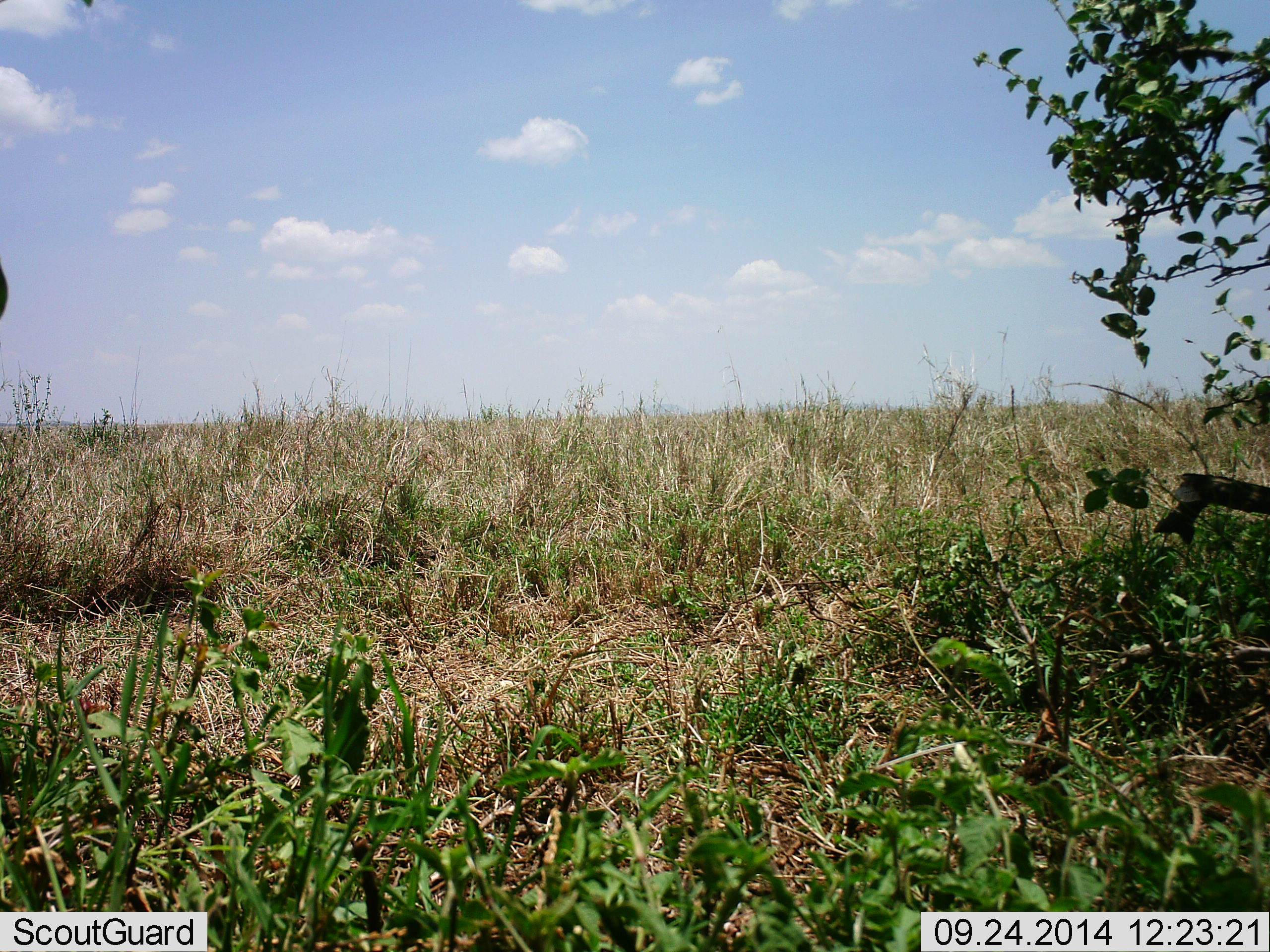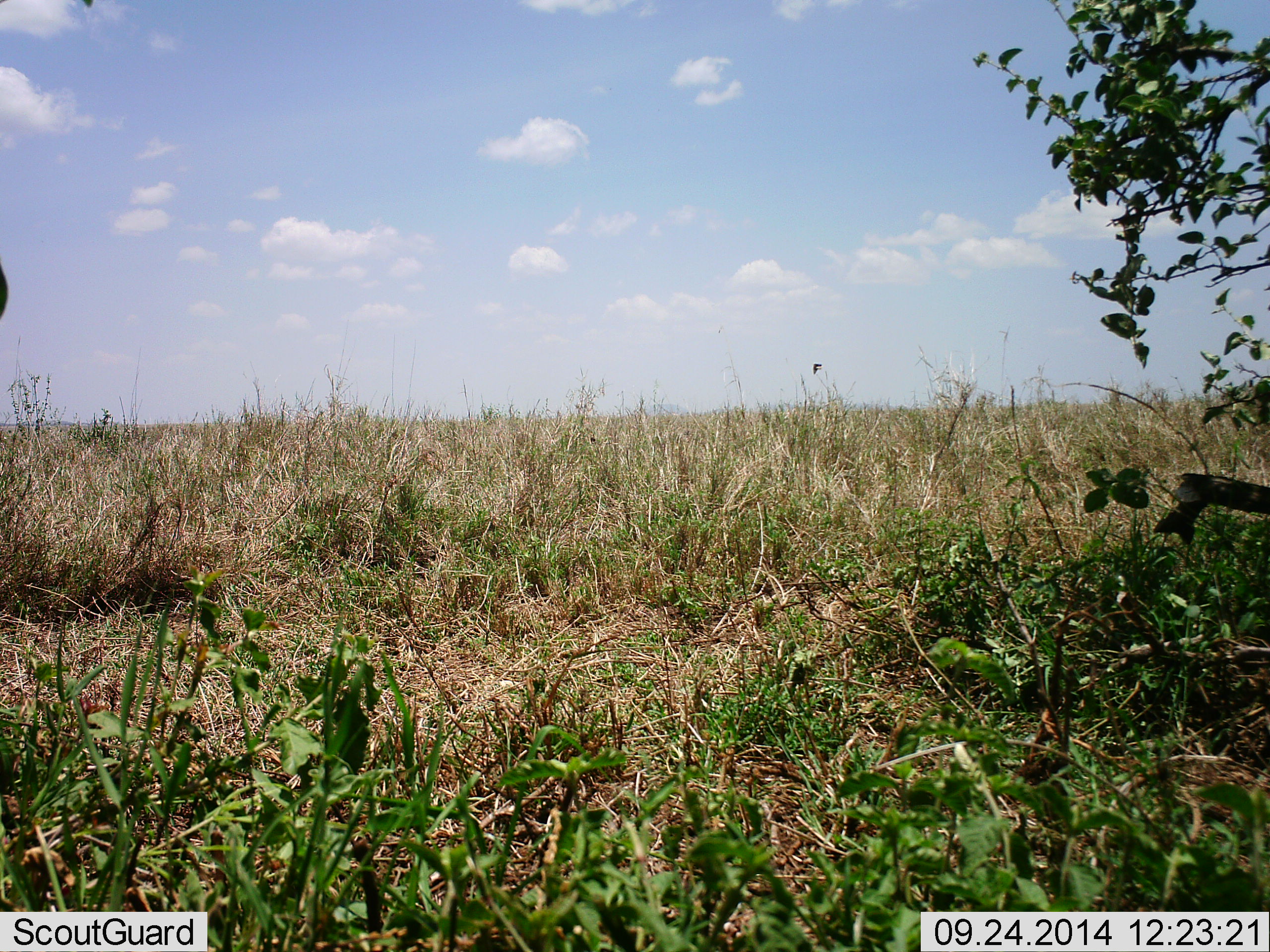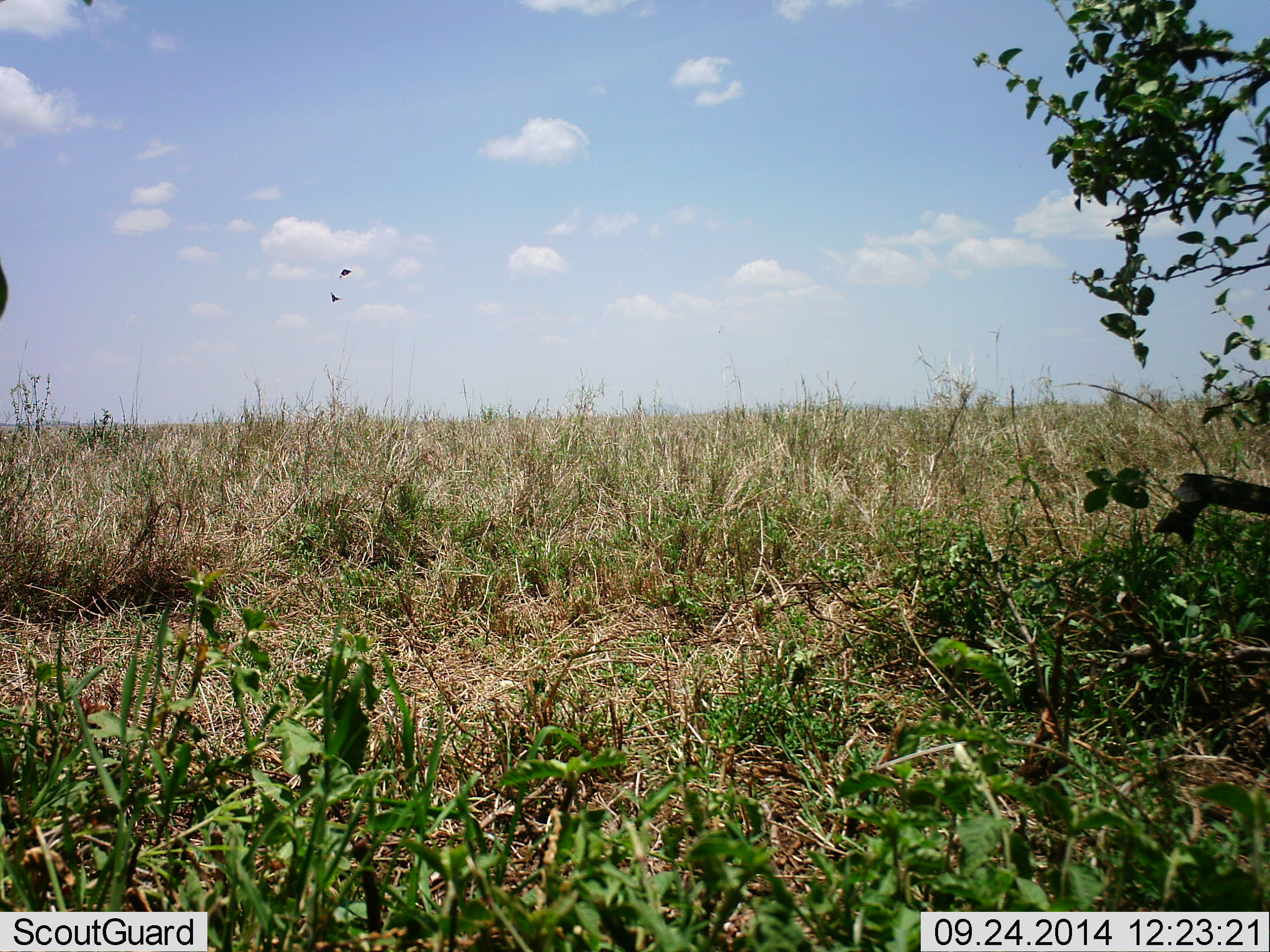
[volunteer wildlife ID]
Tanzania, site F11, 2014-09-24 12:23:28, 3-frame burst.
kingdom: Animalia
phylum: Chordata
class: Aves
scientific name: Aves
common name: bird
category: otherbird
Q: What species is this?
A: Otherbird (bird) (Aves).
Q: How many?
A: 2.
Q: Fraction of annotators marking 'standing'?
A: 0%.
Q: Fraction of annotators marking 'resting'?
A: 0%.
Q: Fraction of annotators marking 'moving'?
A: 100%.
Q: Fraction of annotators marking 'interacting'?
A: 0%.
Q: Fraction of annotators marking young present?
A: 0%.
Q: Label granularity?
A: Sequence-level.